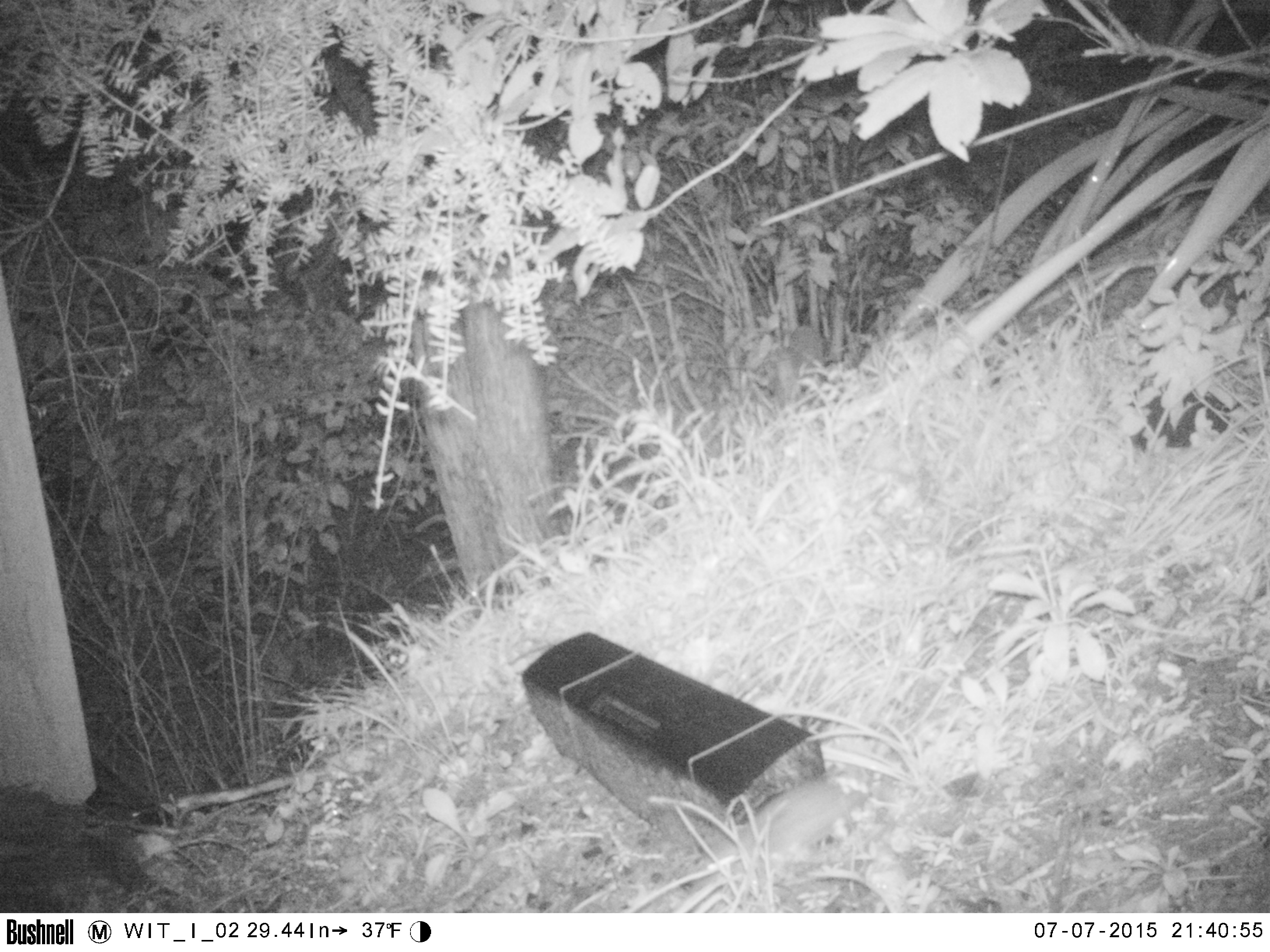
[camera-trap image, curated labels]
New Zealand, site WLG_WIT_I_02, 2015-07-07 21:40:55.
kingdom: Animalia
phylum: Chordata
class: Mammalia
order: Rodentia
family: Muridae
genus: Rattus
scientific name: Rattus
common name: rat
Rat (Rattus).